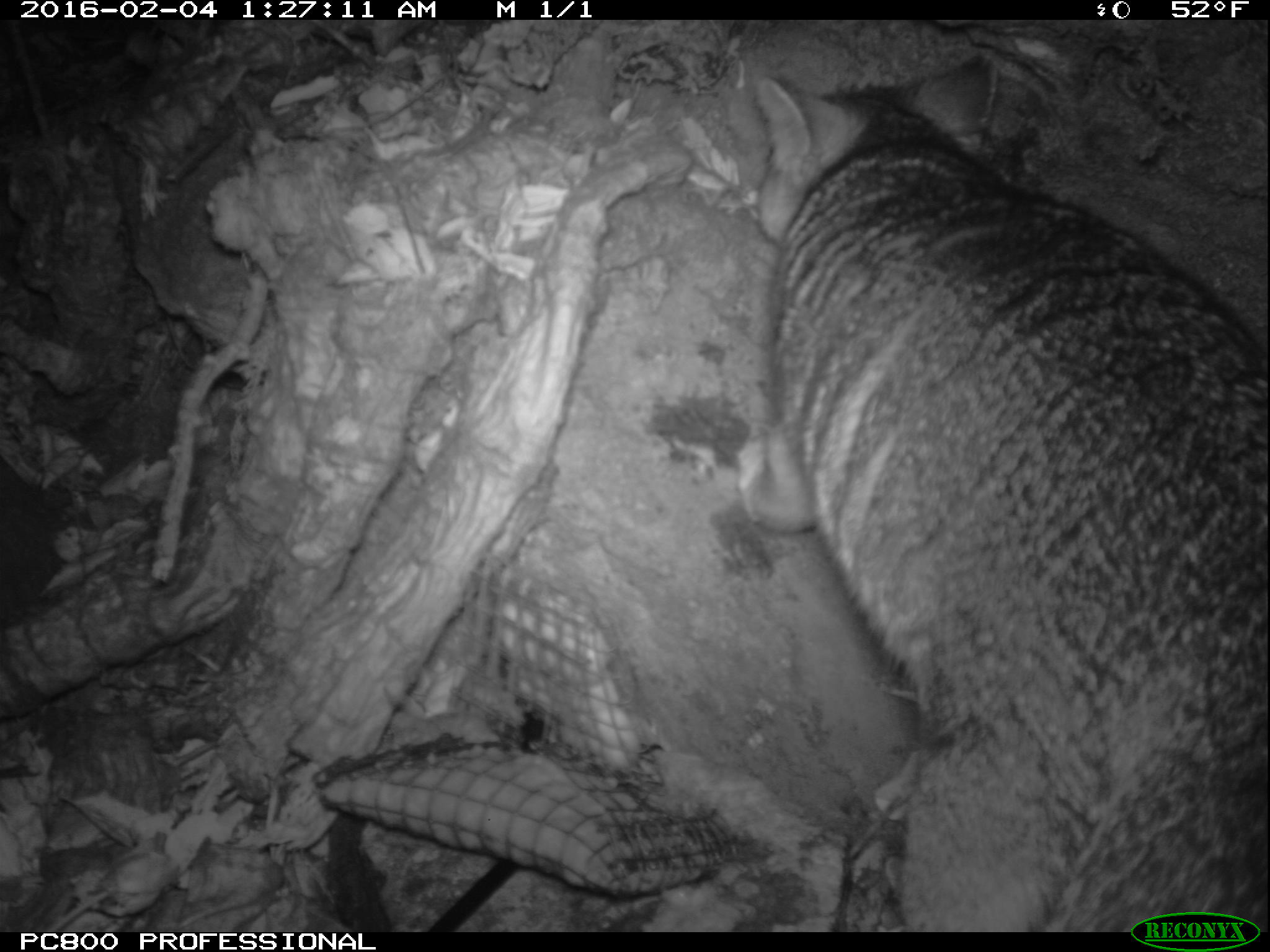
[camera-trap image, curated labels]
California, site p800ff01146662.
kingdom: Animalia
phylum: Chordata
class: Mammalia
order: Carnivora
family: Canidae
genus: Urocyon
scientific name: Urocyon littoralis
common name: island fox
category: fox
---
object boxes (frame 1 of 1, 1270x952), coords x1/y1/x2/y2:
fox: 737/50/1269/930